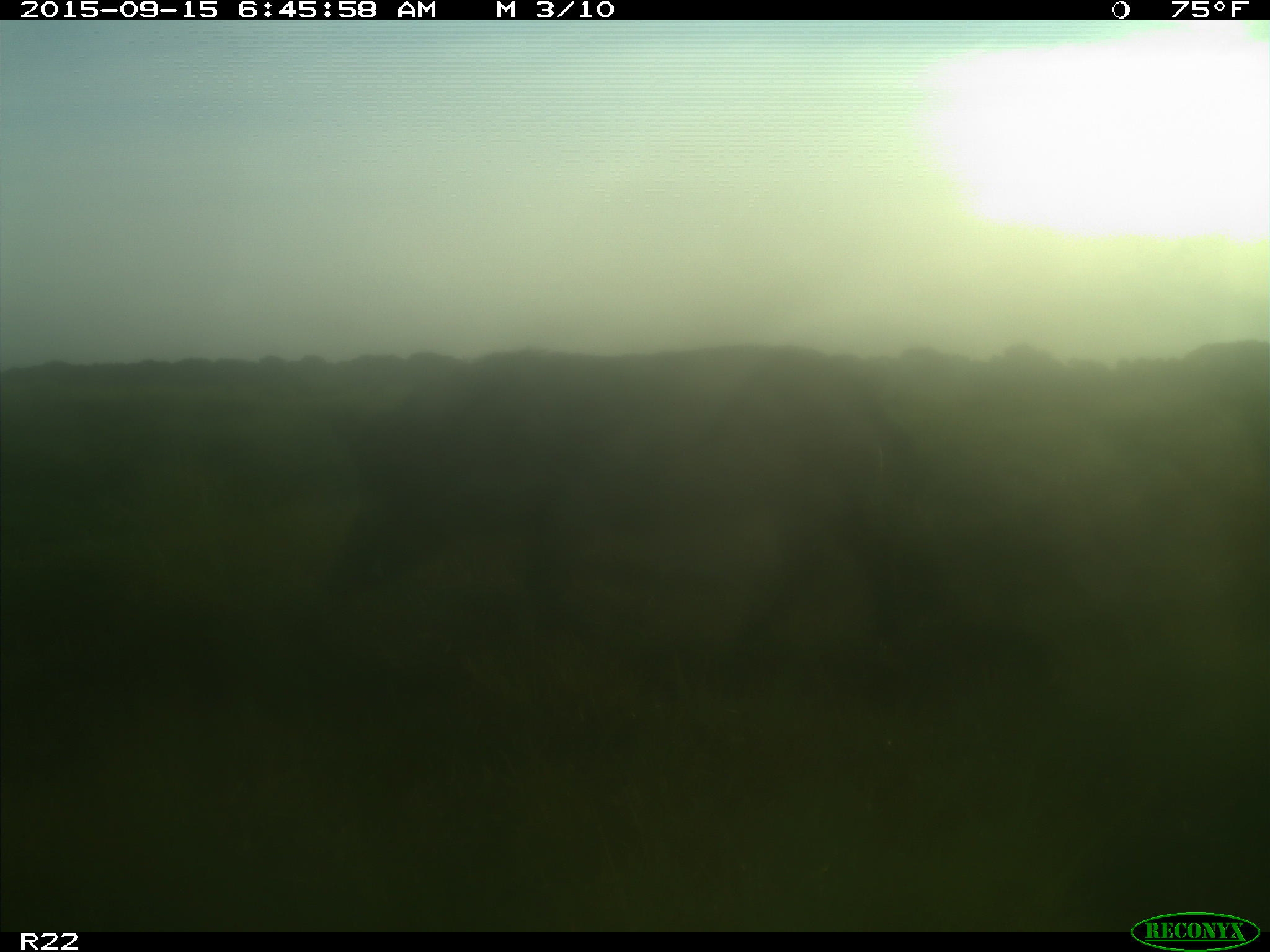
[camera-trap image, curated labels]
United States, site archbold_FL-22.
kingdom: Animalia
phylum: Chordata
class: Mammalia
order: Artiodactyla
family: Suidae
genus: Sus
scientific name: Sus scrofa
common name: wild boar